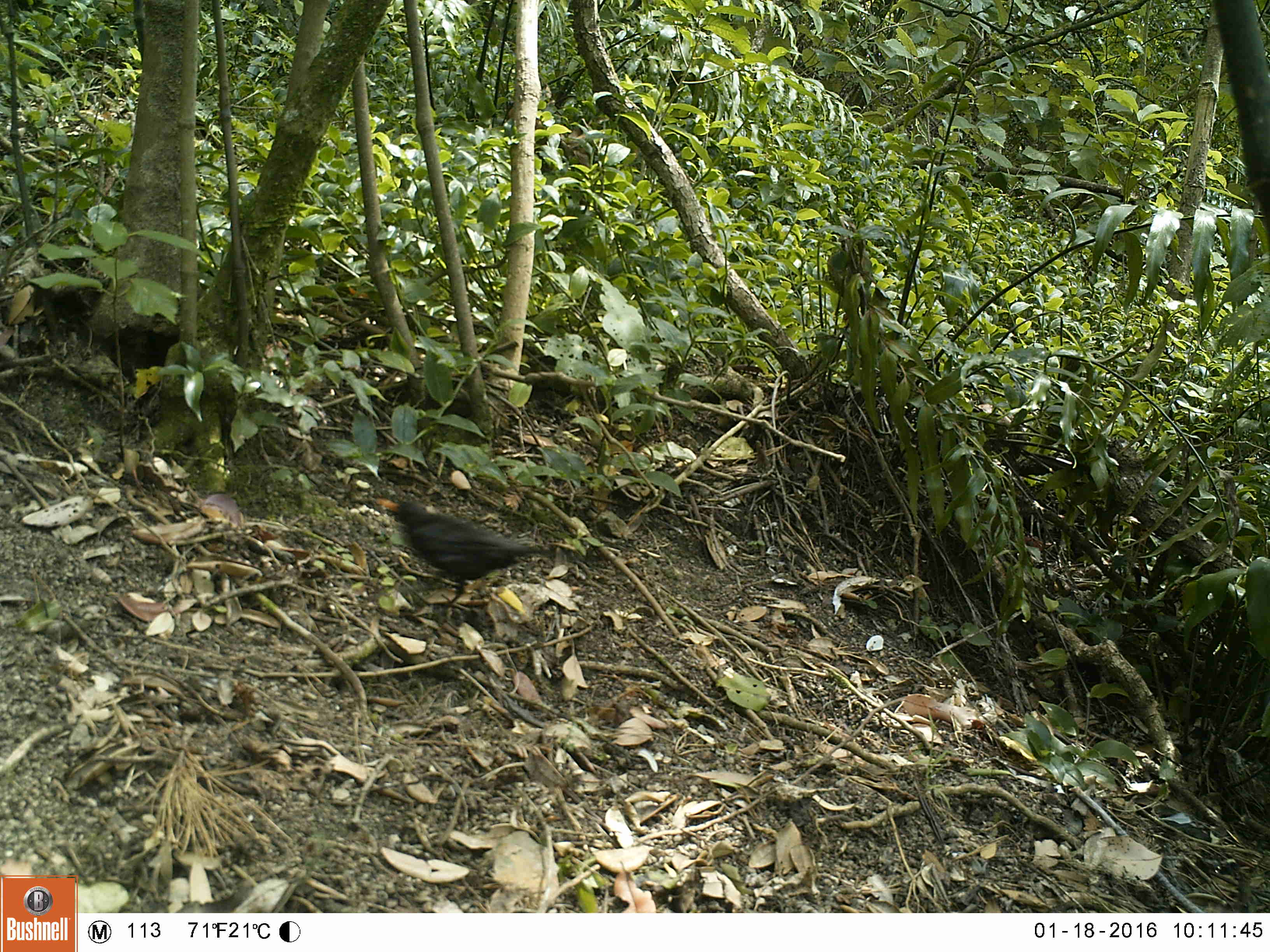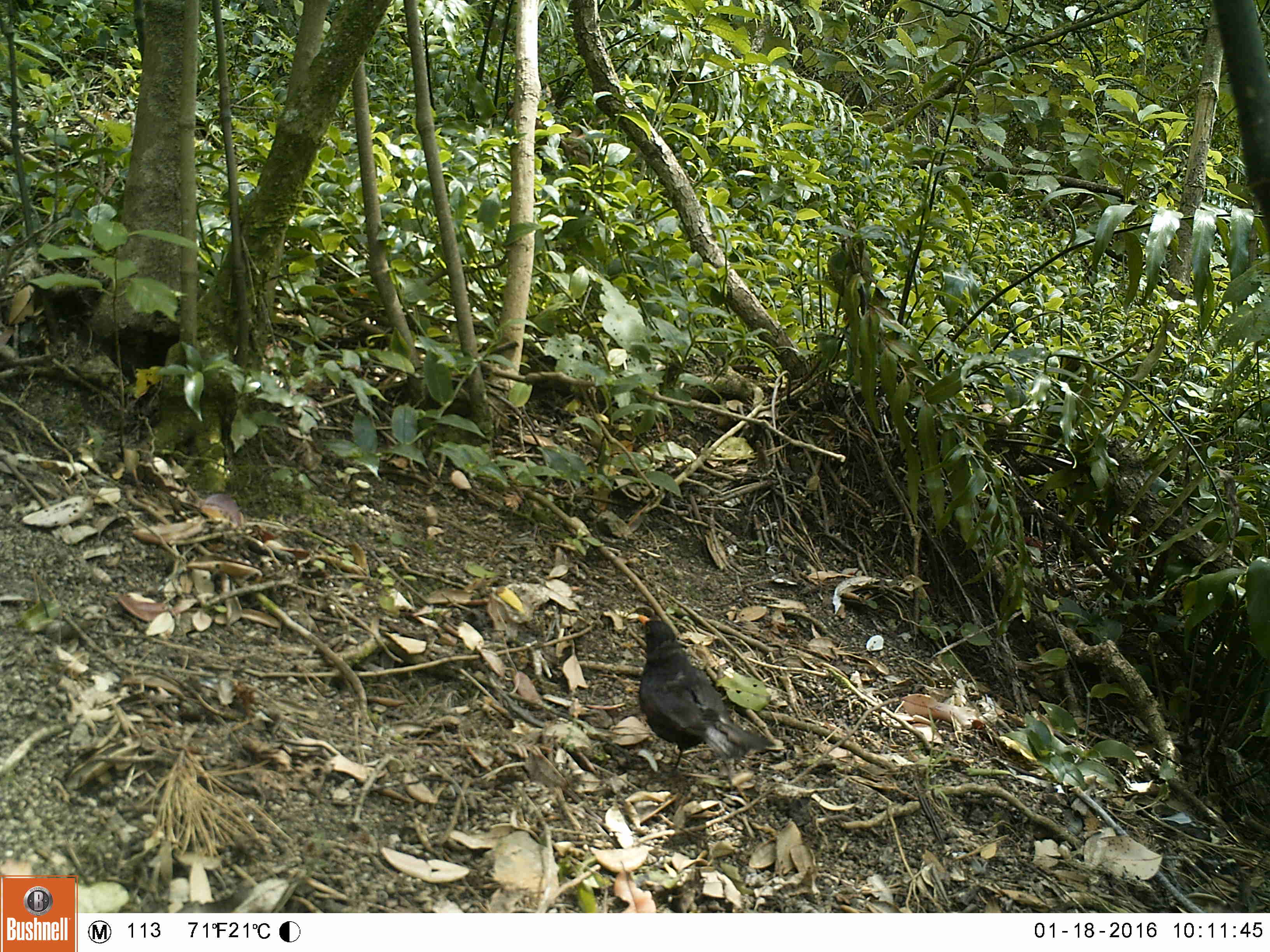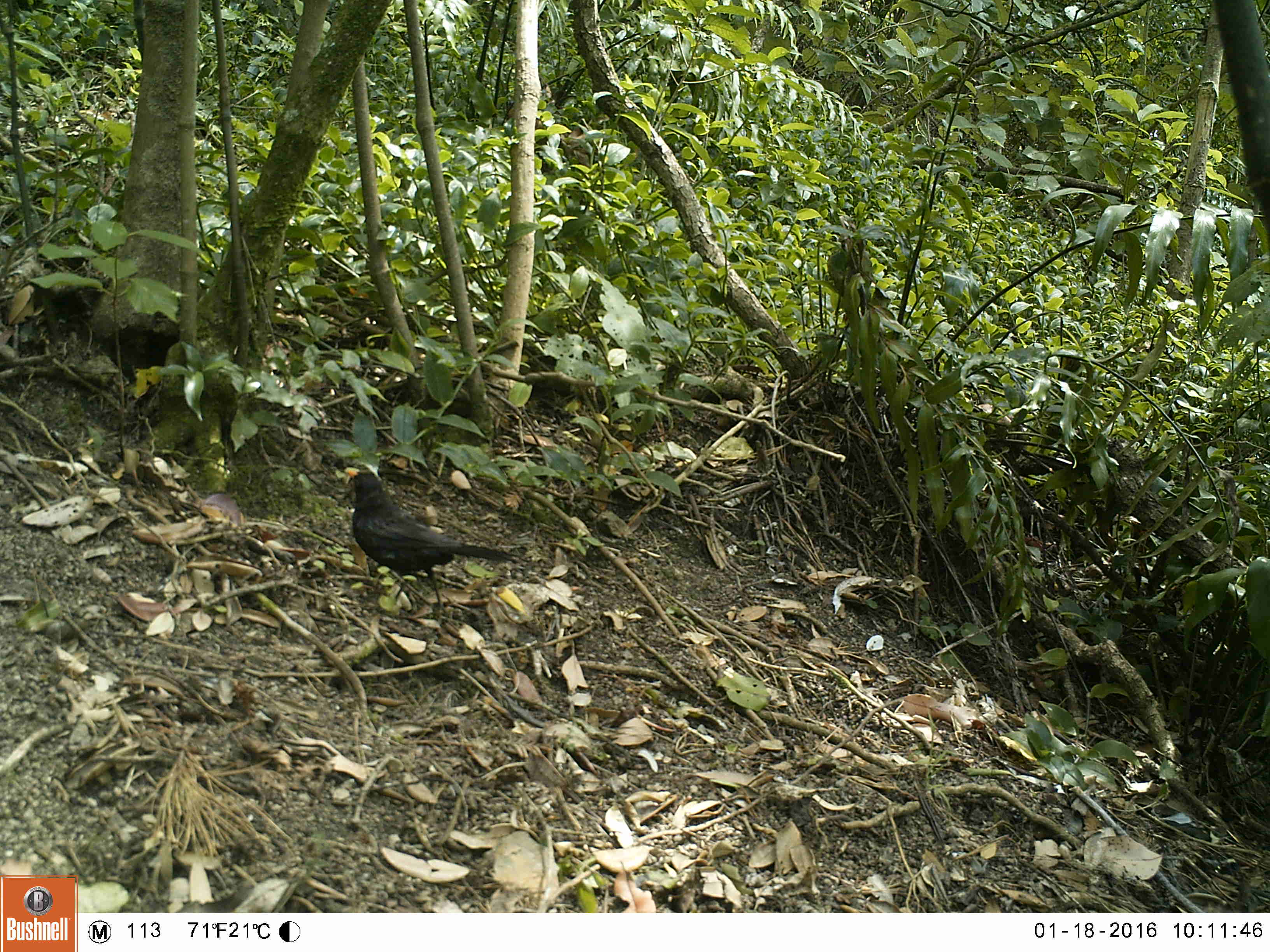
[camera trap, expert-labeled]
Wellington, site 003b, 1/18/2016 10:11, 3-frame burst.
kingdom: Animalia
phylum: Chordata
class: Aves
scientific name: Aves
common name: bird